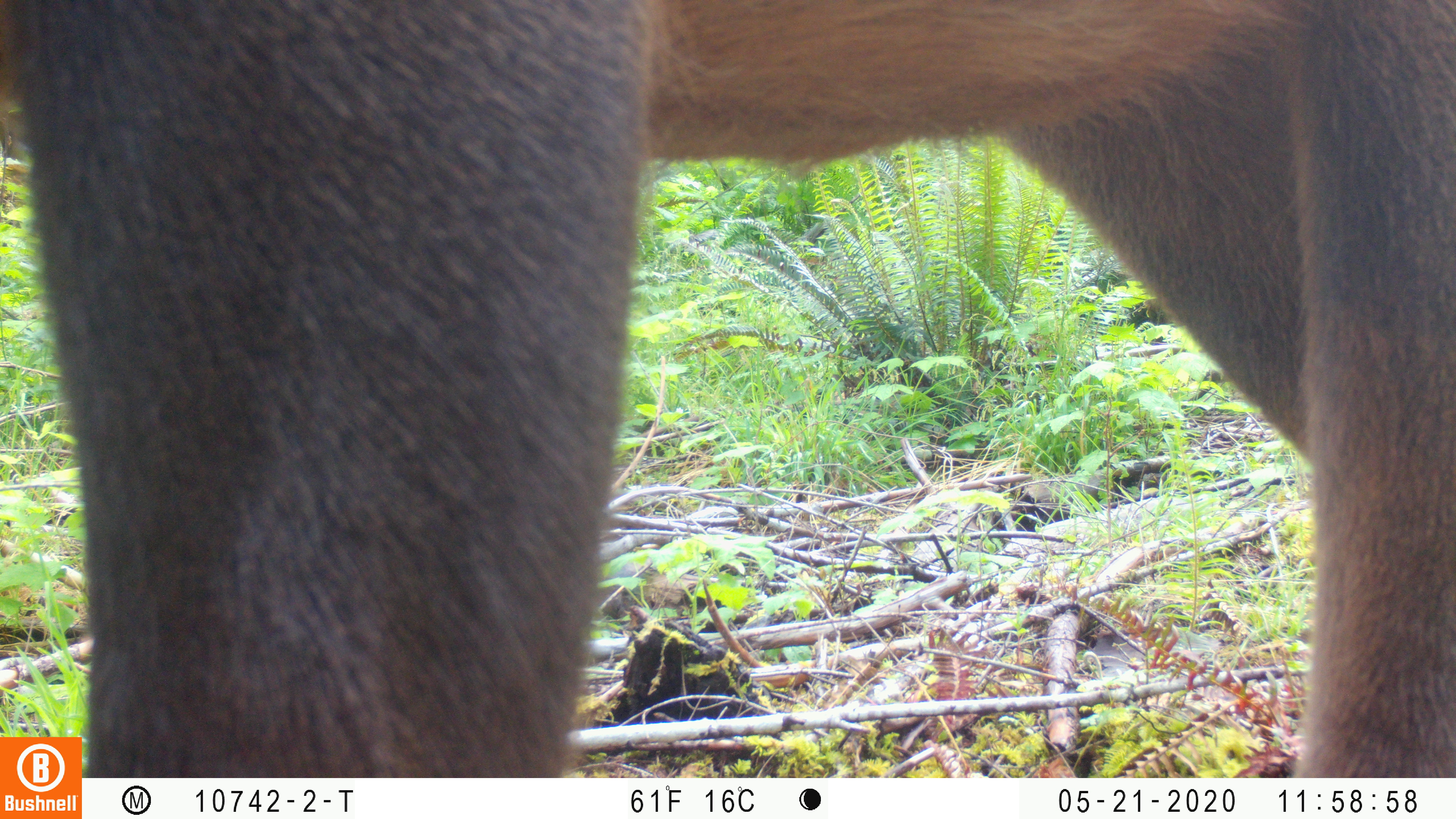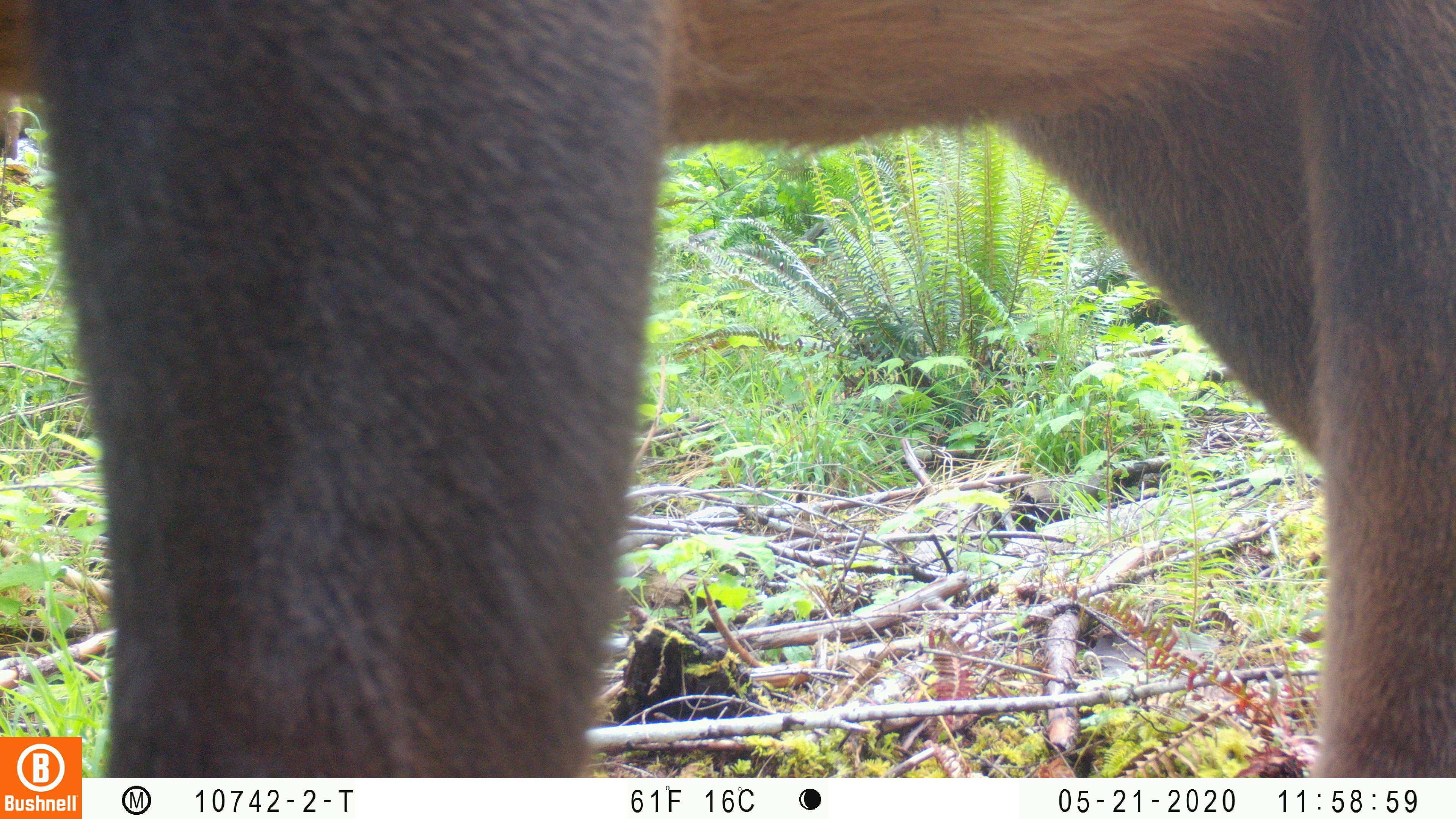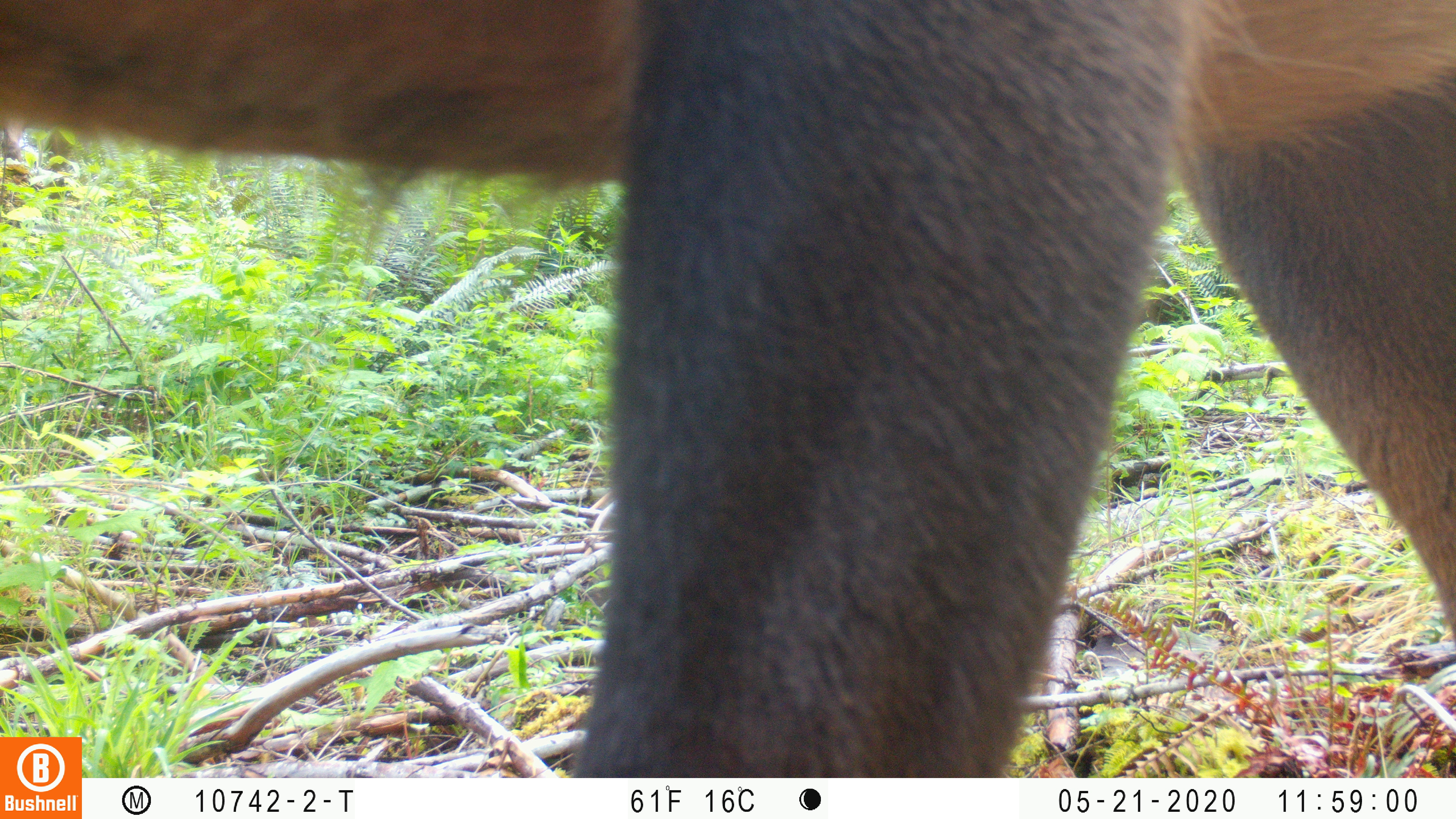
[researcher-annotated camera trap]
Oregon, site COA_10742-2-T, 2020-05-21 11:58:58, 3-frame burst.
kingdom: Animalia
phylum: Chordata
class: Mammalia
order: Artiodactyla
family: Cervidae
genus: Cervus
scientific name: Cervus canadensis roosevelti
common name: roosevelt elk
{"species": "roosevelt elk (Cervus canadensis roosevelti)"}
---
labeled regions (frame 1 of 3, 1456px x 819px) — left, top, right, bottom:
roosevelt elk: 0, 0, 1451, 730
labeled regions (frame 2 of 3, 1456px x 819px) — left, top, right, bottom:
roosevelt elk: 0, 0, 1451, 730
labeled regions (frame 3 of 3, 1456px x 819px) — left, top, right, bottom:
roosevelt elk: 0, 0, 1449, 730